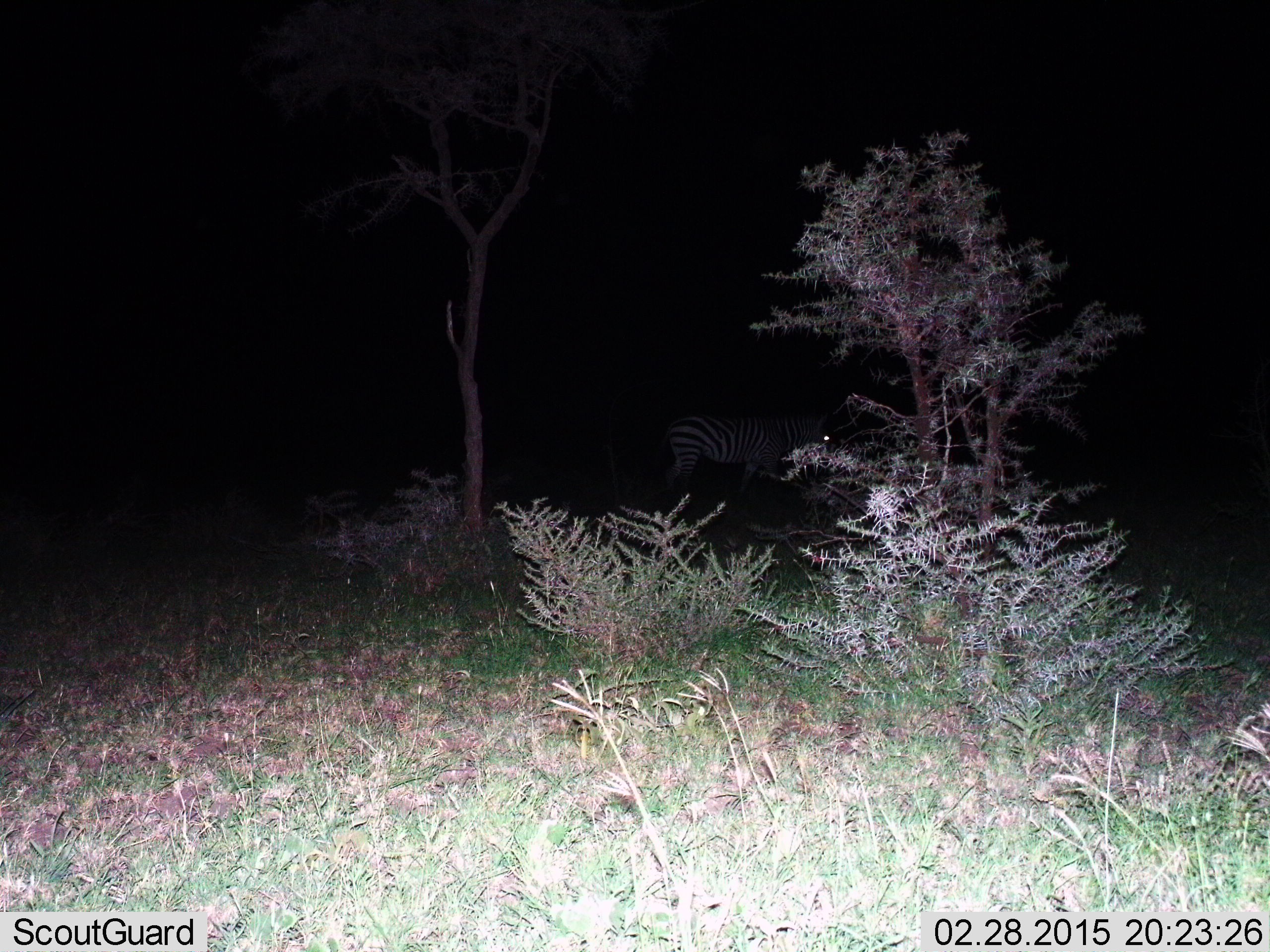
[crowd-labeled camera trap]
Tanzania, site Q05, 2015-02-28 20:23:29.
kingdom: Animalia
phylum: Chordata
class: Mammalia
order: Perissodactyla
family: Equidae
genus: Equus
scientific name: Equus quagga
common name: plains zebra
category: zebra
Zebra (plains zebra) (Equus quagga), count 1. Behavior (volunteer vote fractions): standing 70%, resting 0%, moving 30%, interacting 0%. Young present (vote fraction): 0%. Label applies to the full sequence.